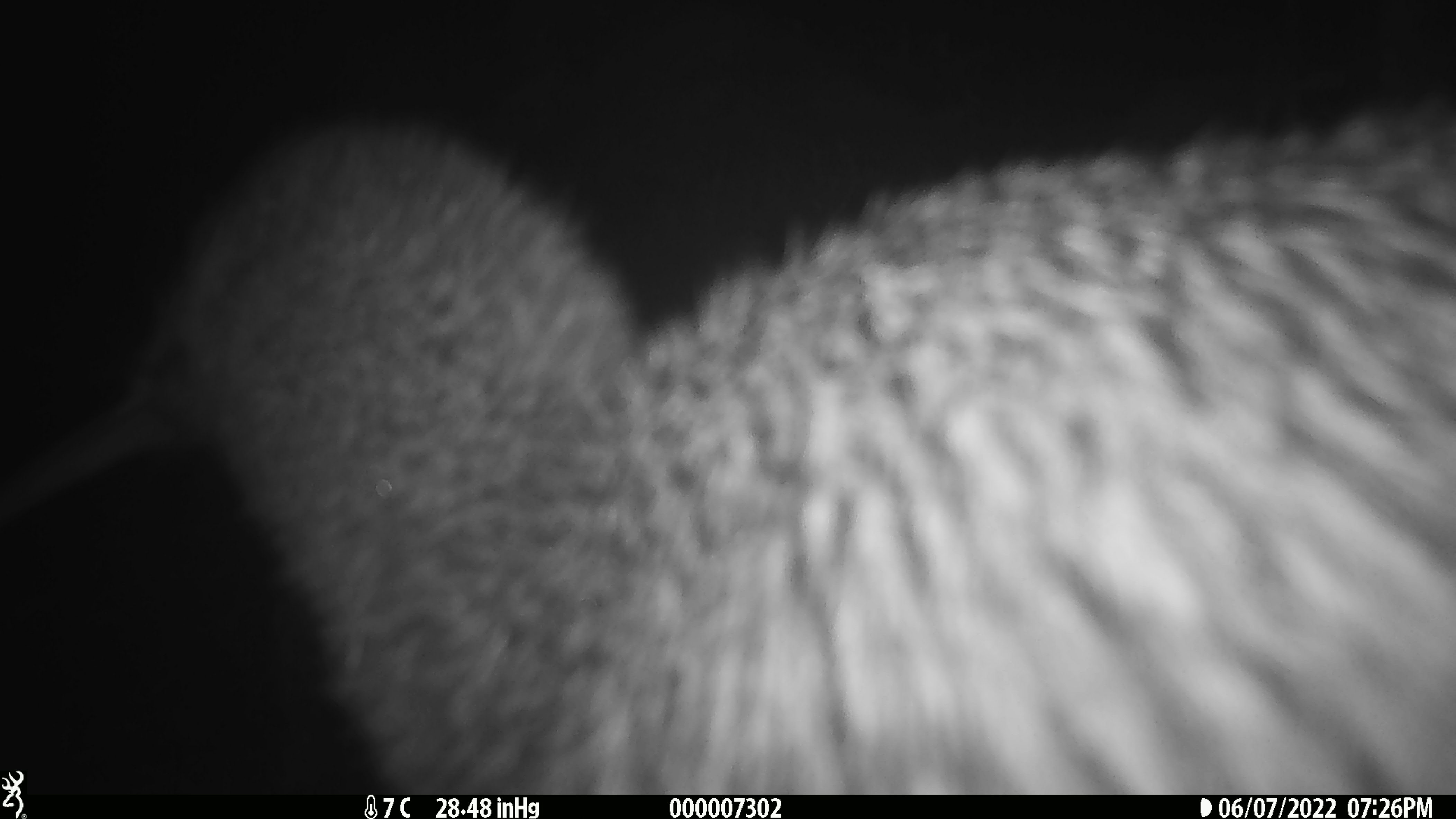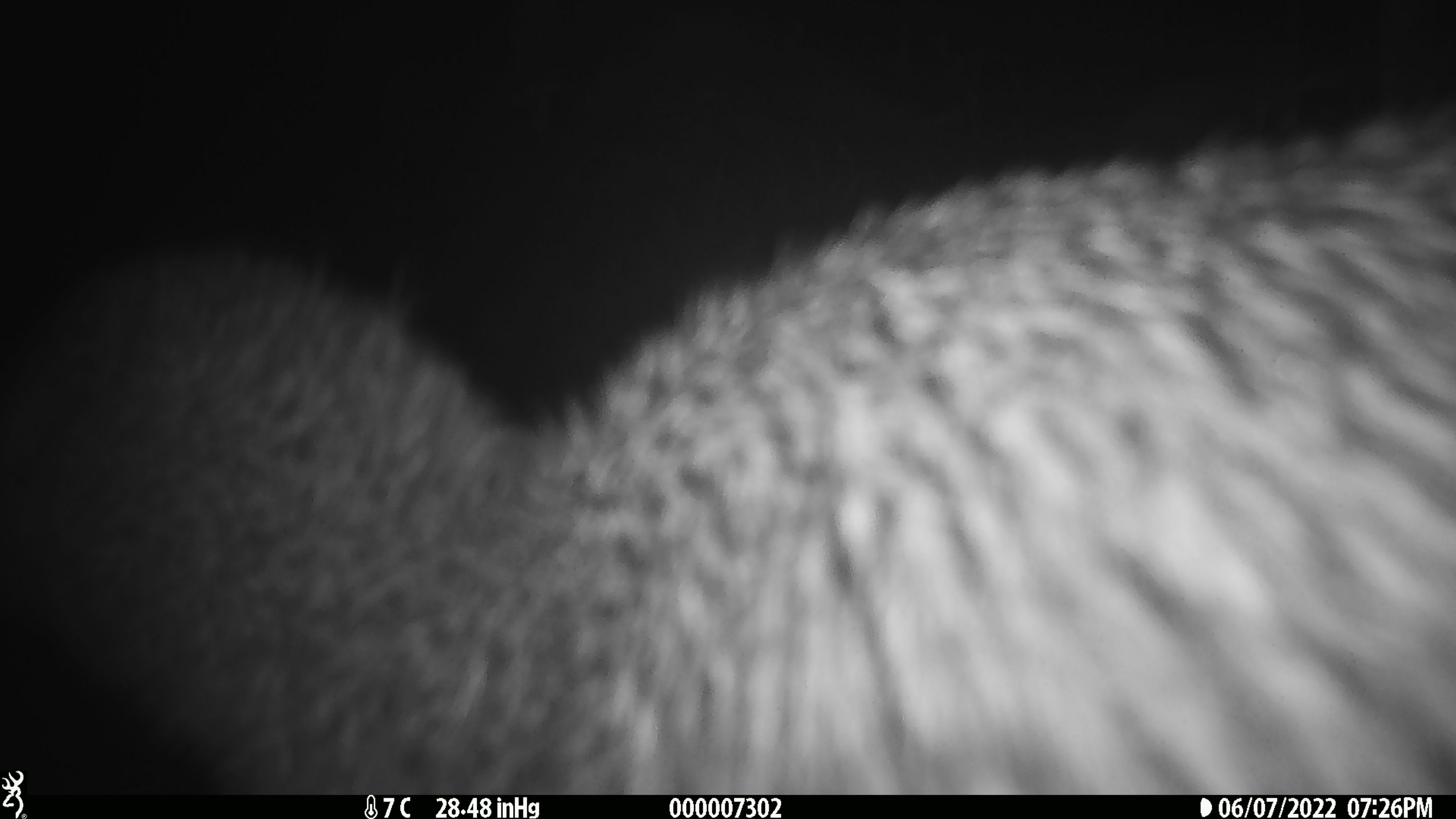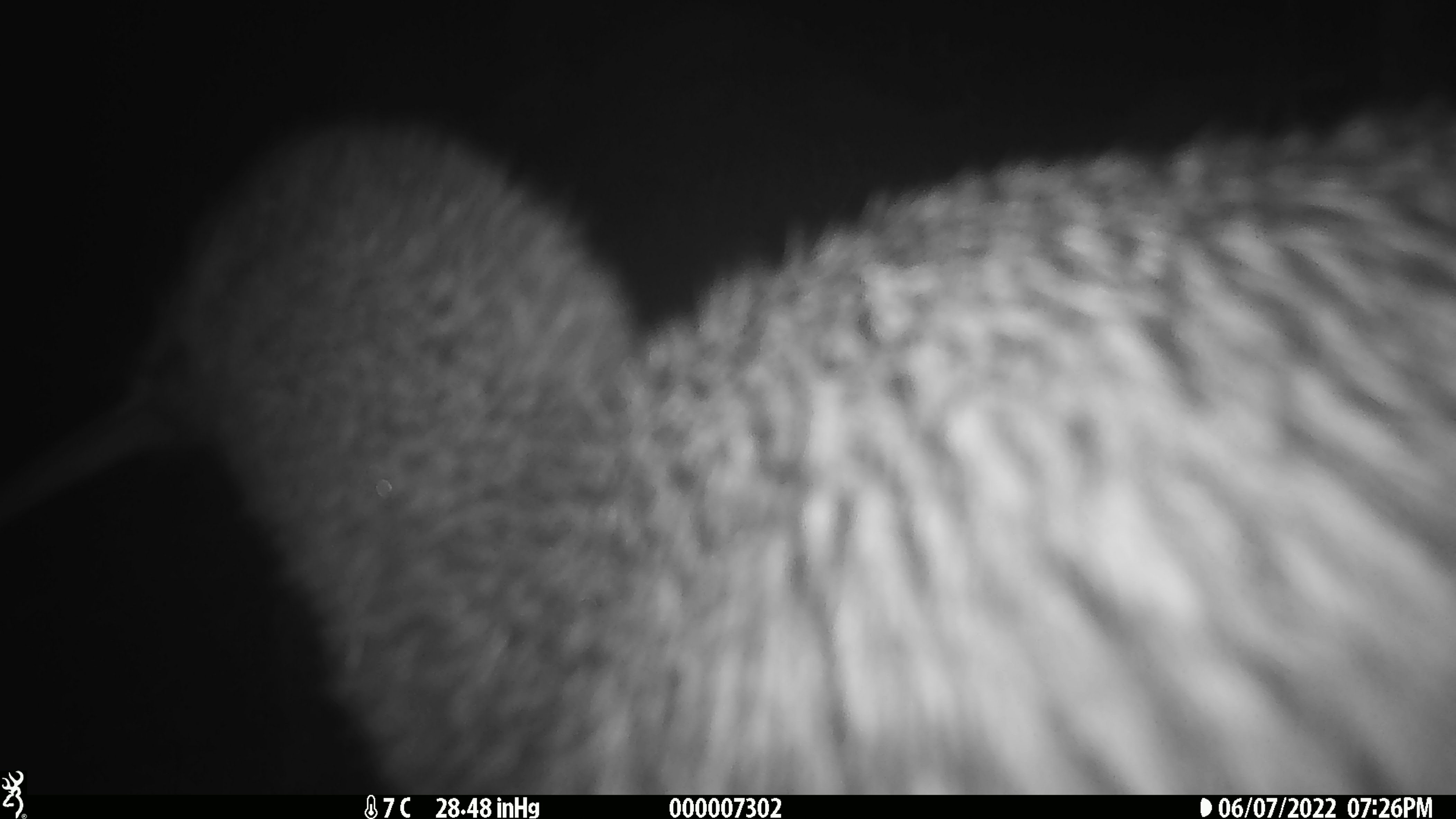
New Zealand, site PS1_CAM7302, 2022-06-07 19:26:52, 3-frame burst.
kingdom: Animalia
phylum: Chordata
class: Aves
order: Apterygiformes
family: Apterygidae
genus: Apteryx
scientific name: Apteryx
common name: kiwi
Kiwi (Apteryx).